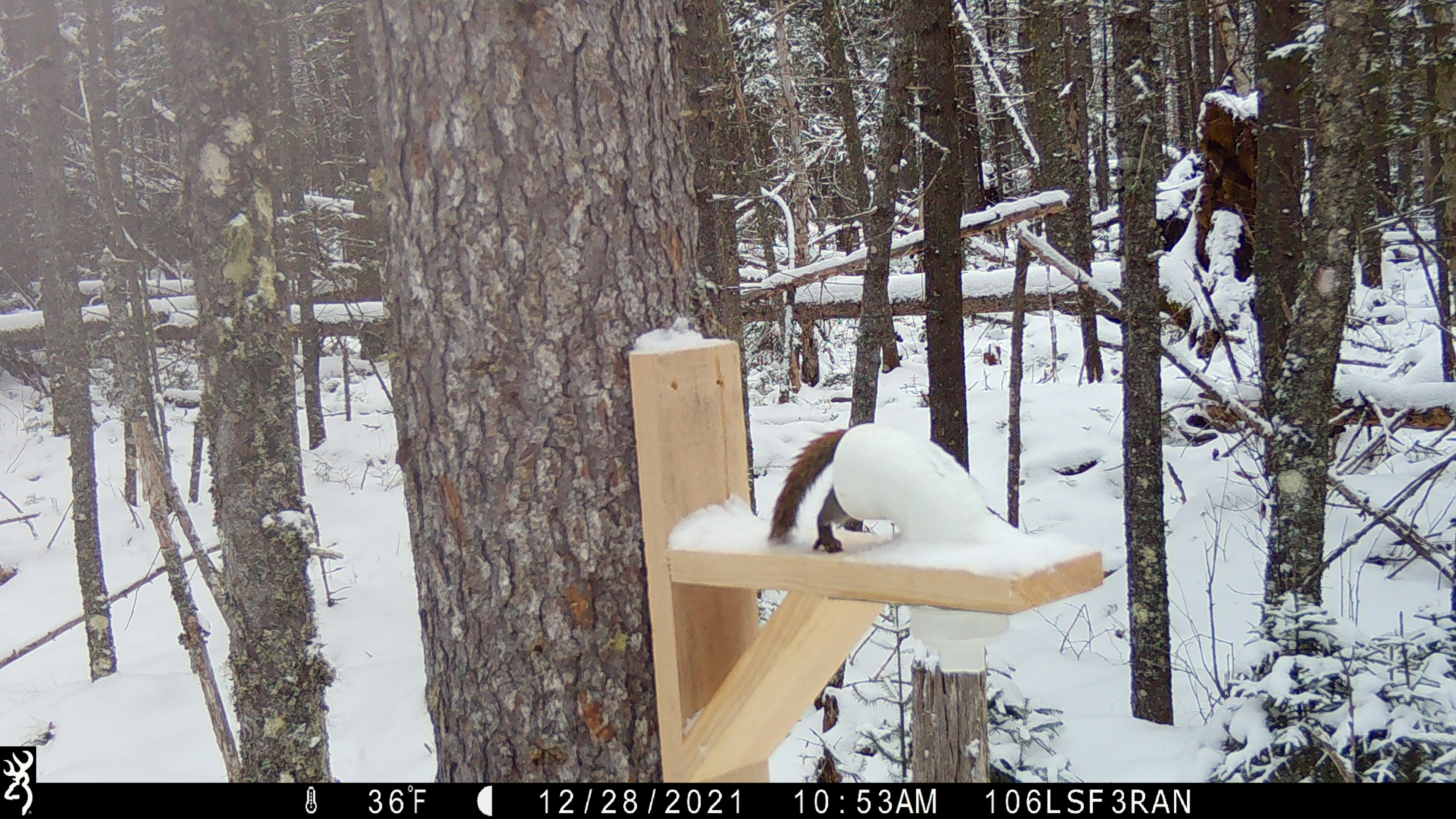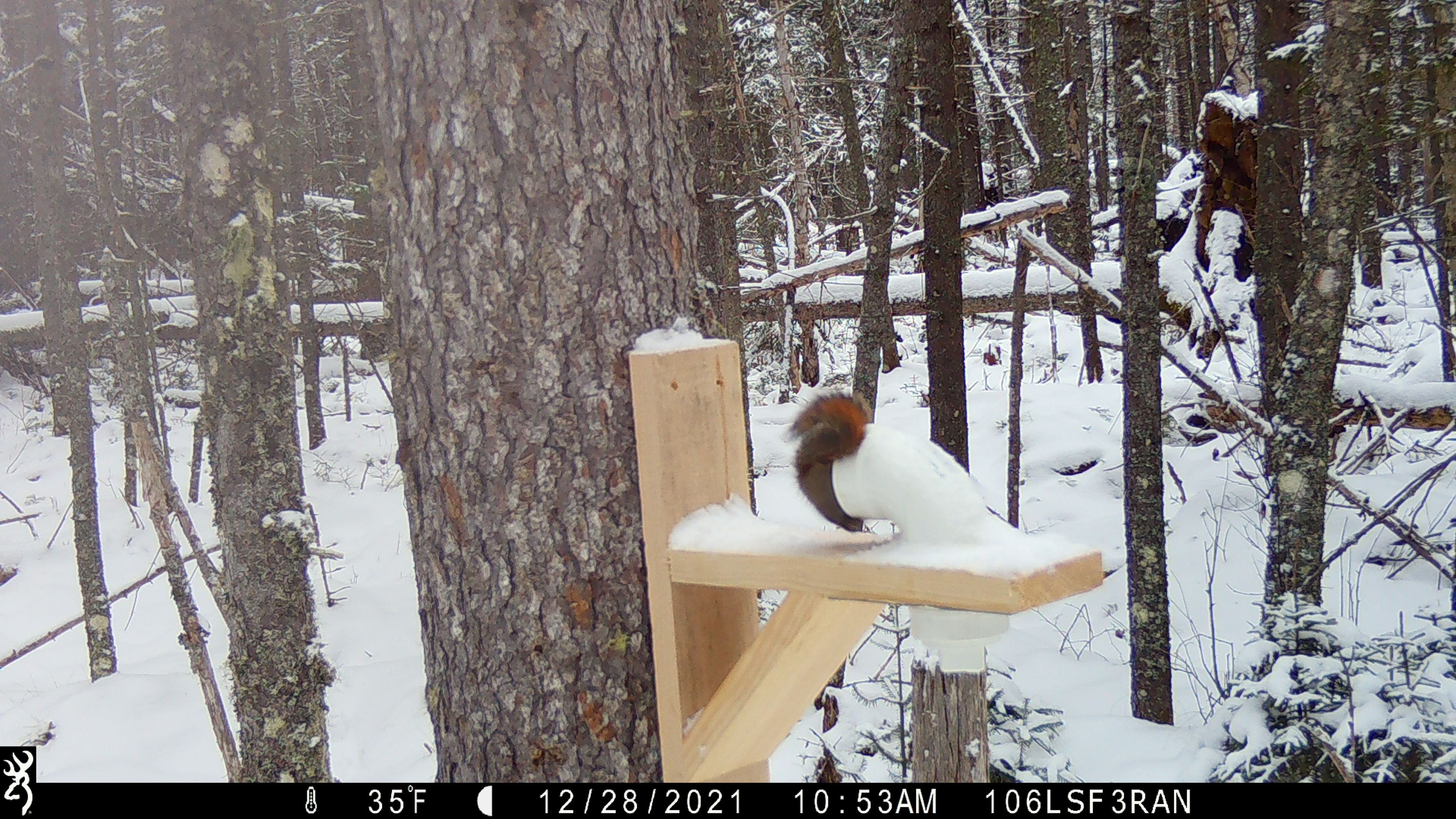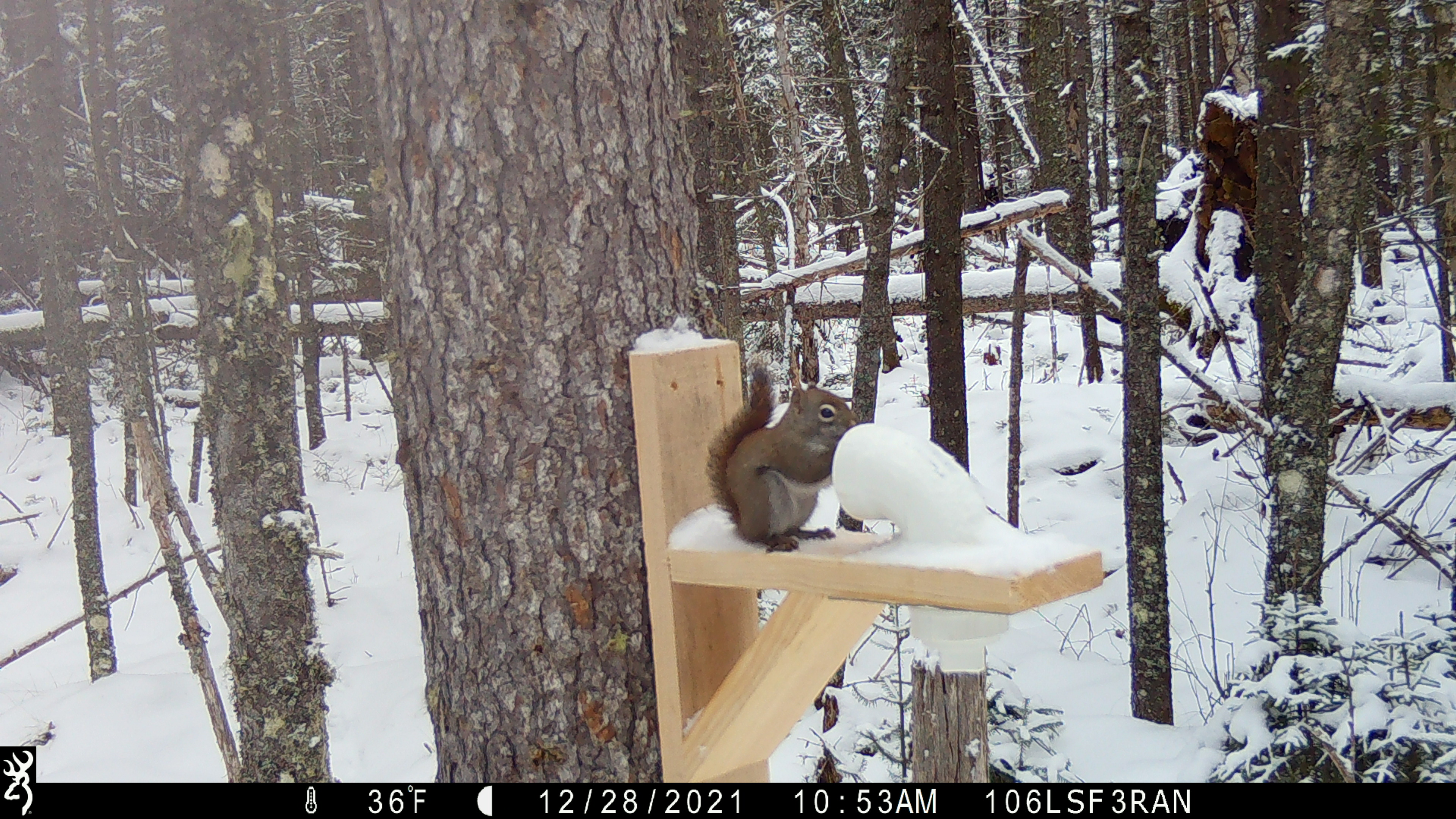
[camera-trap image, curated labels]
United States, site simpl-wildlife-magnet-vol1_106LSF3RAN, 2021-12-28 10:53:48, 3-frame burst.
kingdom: Animalia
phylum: Chordata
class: Mammalia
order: Rodentia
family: Sciuridae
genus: Tamiasciurus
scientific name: Tamiasciurus hudsonicus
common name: red squirrel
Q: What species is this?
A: Red squirrel (Tamiasciurus hudsonicus).